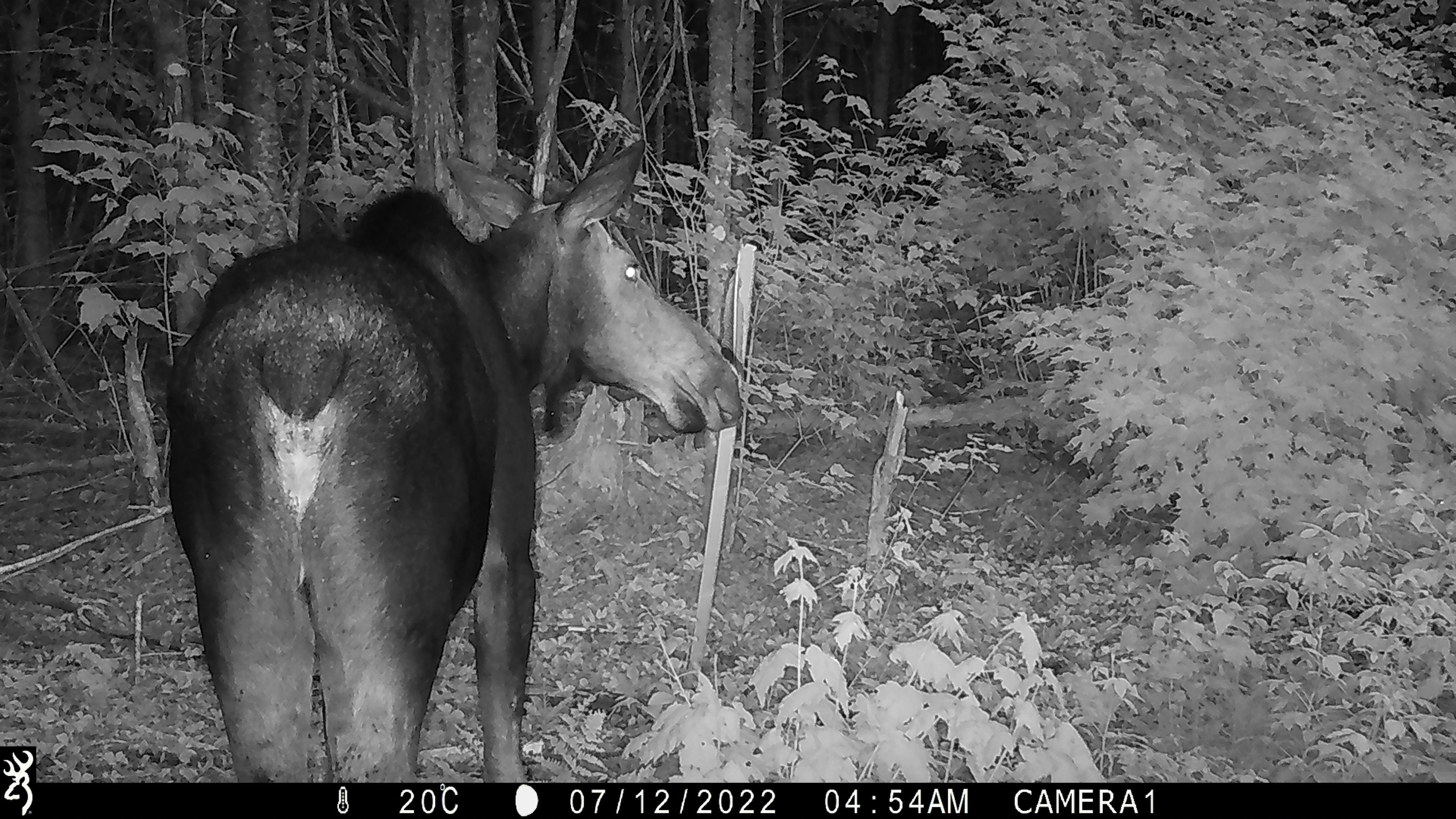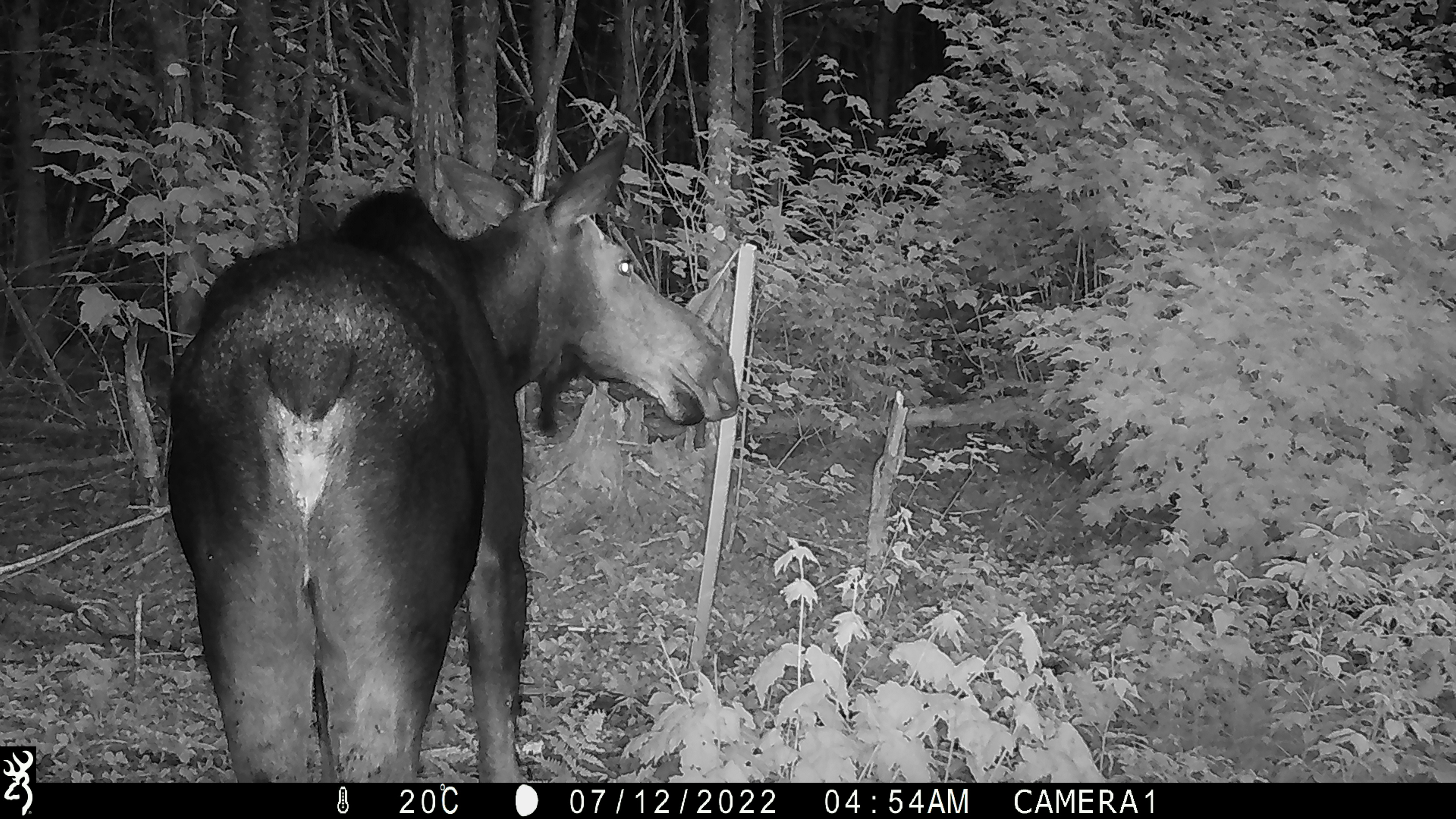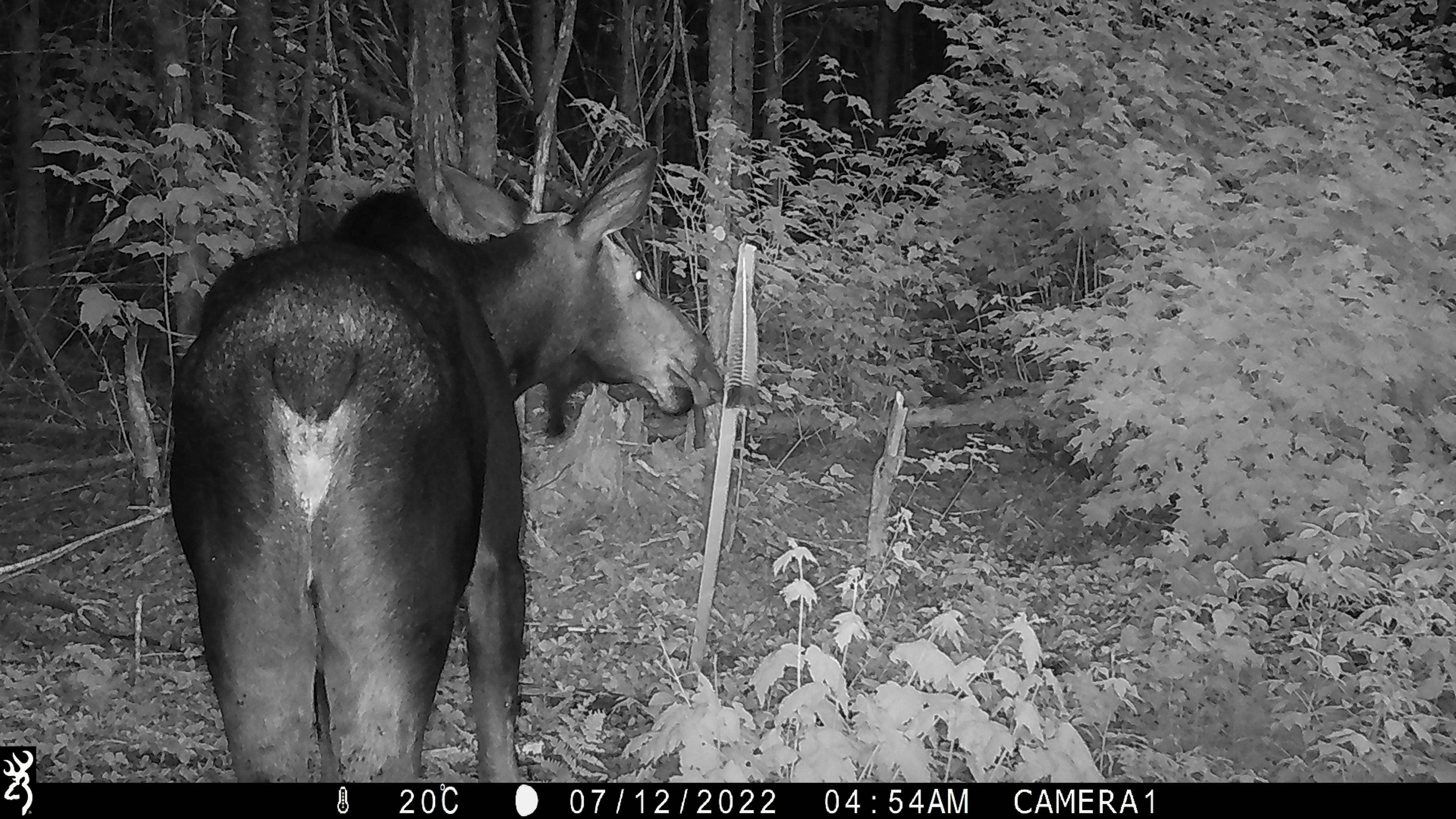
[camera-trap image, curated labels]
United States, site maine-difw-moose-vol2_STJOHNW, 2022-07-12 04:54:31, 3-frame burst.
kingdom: Animalia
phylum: Chordata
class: Mammalia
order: Artiodactyla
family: Cervidae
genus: Alces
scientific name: Alces alces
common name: moose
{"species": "moose (Alces alces)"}